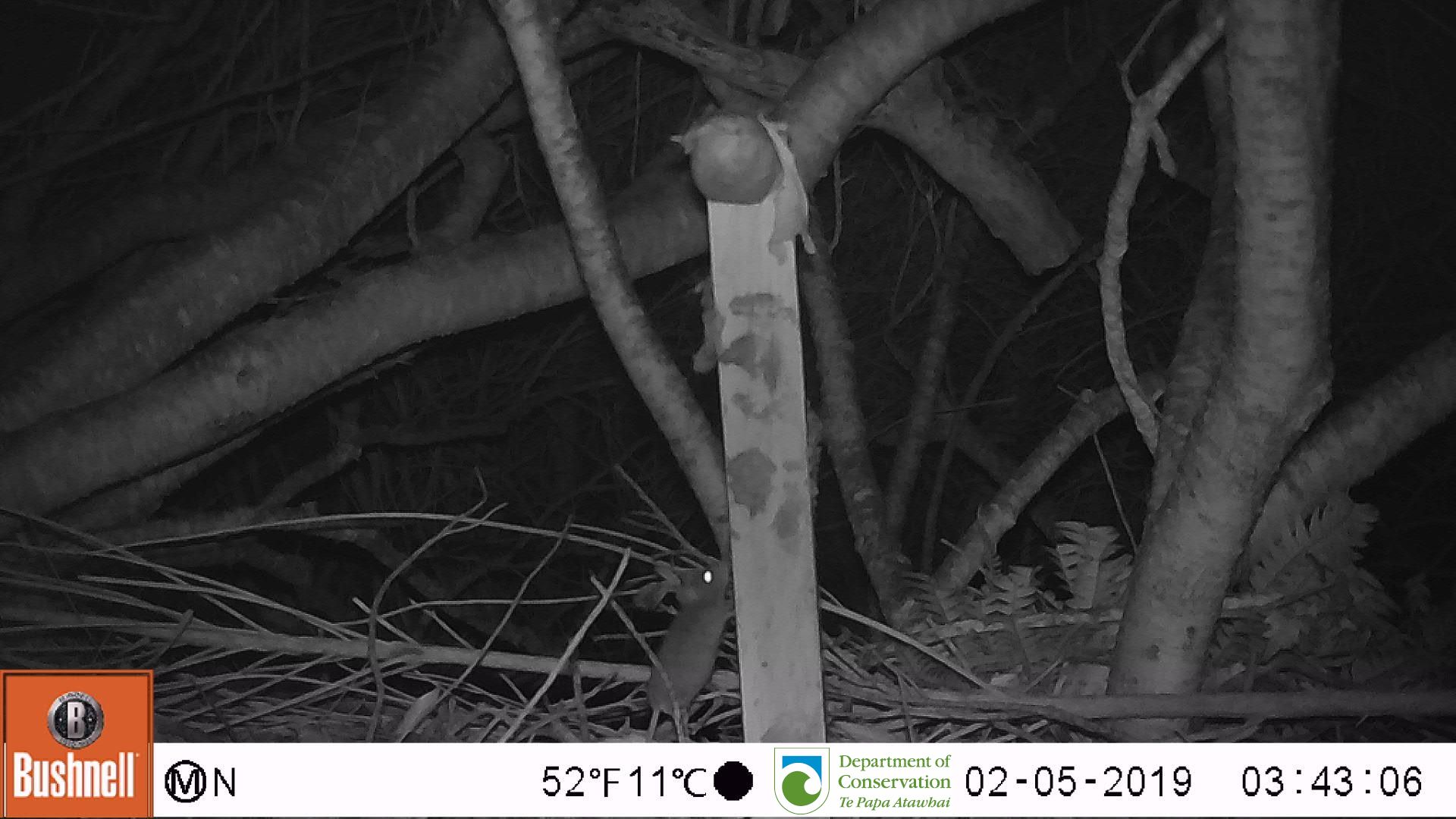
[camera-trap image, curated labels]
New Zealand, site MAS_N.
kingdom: Animalia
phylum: Chordata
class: Mammalia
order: Rodentia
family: Muridae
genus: Mus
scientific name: Mus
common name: mouse